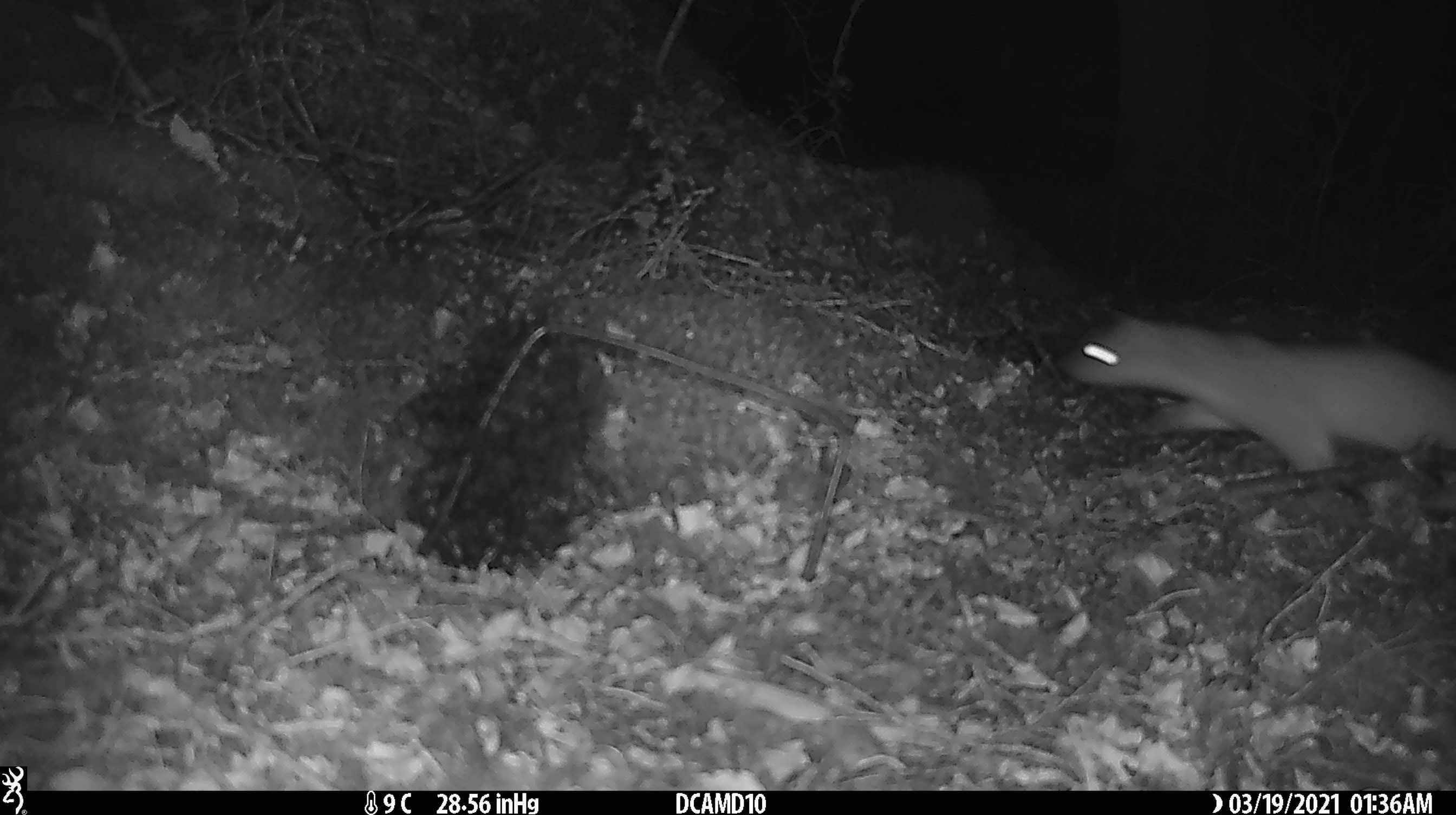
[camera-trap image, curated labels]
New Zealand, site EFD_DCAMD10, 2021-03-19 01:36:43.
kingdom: Animalia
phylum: Chordata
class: Mammalia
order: Carnivora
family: Mustelidae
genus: Mustela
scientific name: Mustela erminea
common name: stoat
Stoat (Mustela erminea).